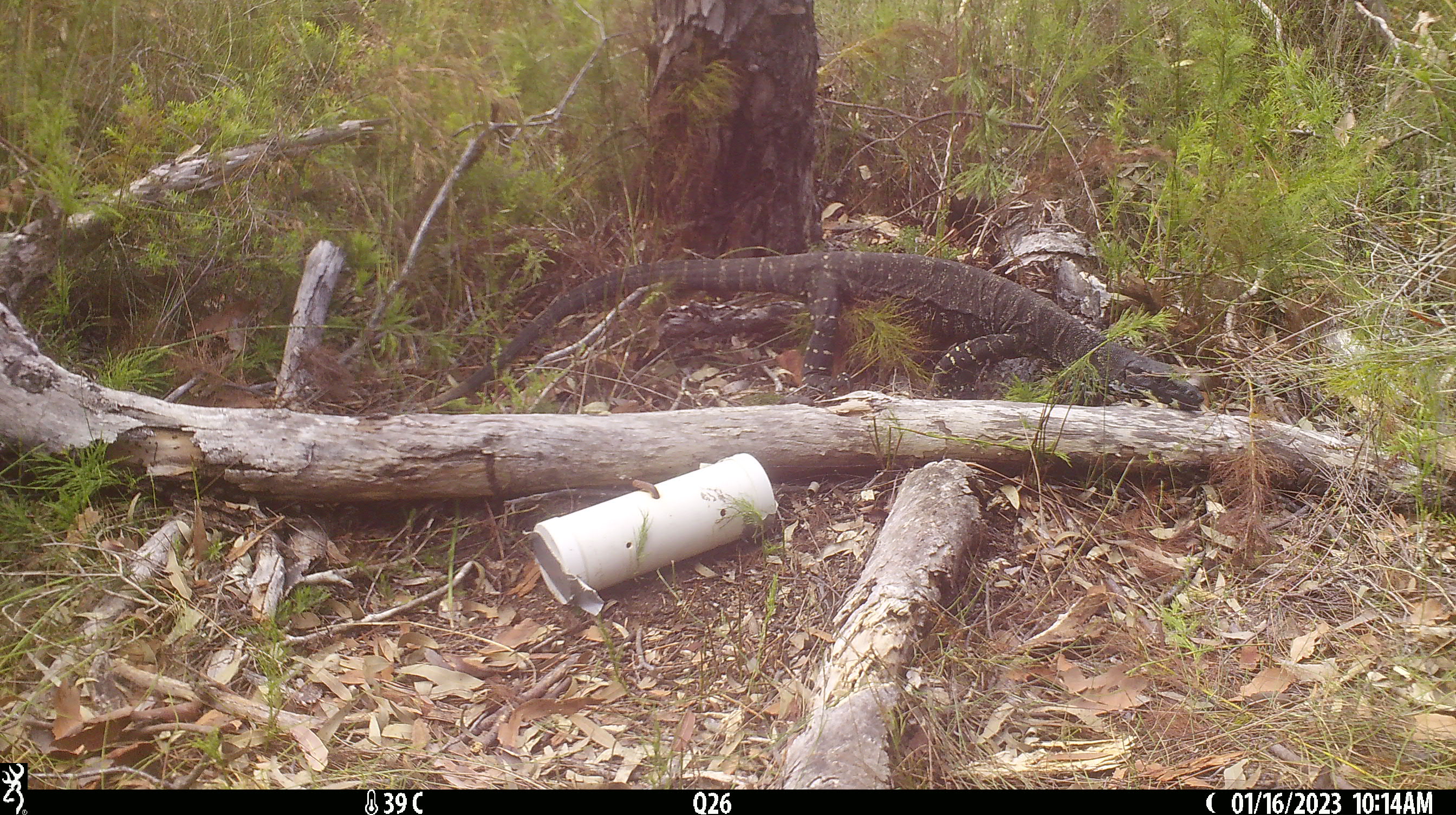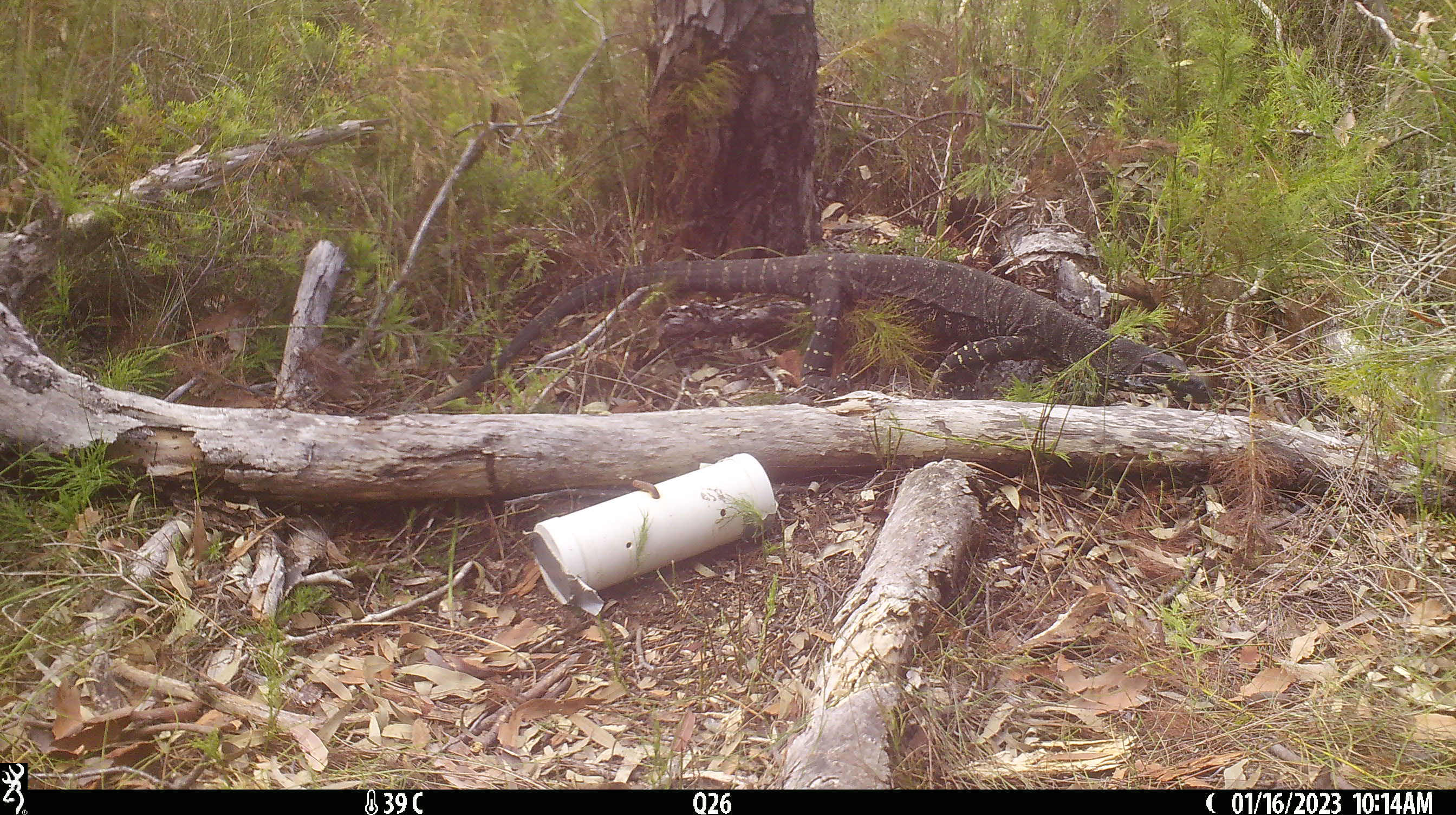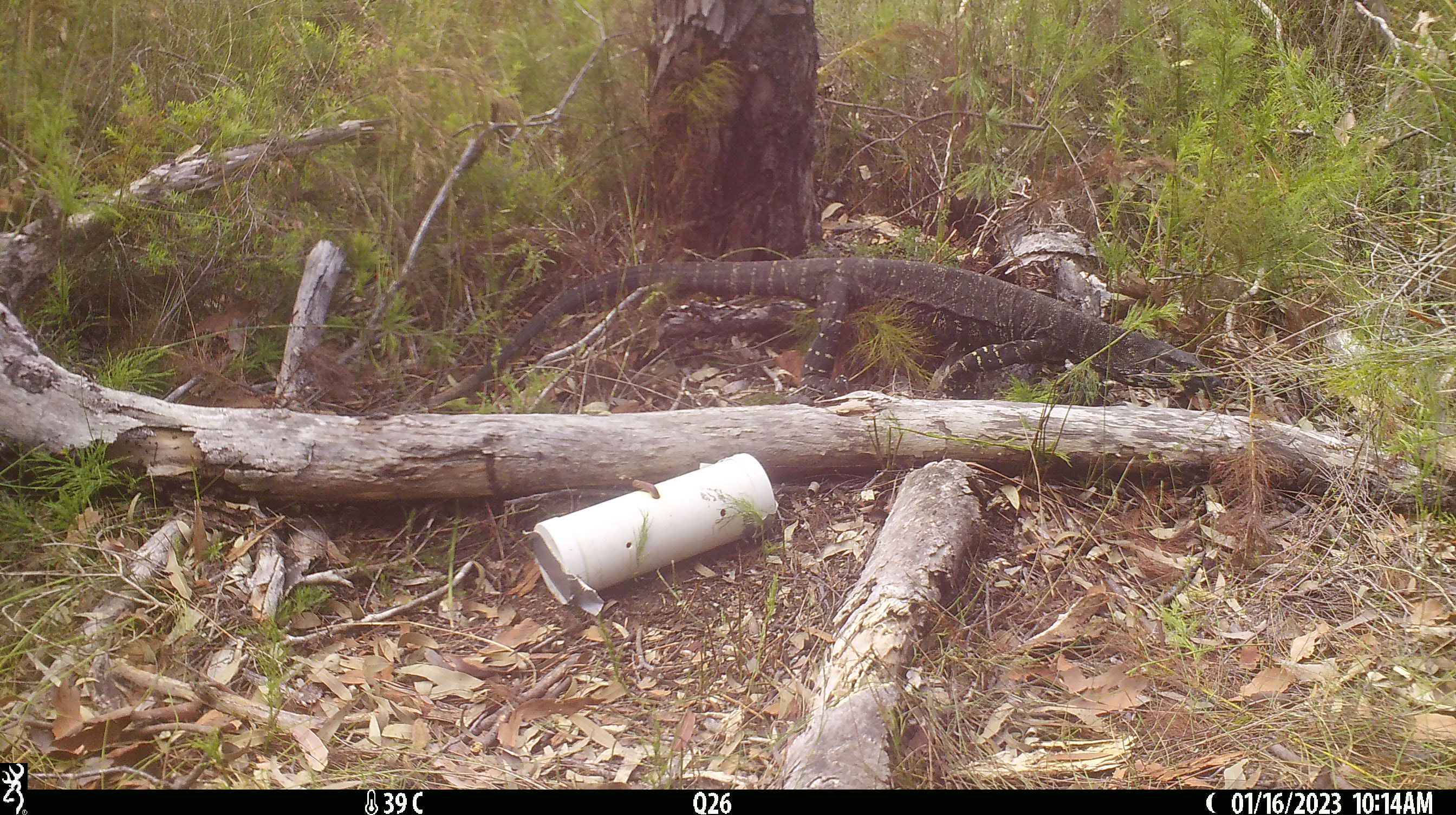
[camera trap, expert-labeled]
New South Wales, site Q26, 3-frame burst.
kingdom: Animalia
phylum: Chordata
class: Reptilia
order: Squamata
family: Varanidae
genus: Varanus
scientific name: Varanus varius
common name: lace monitor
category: goanna